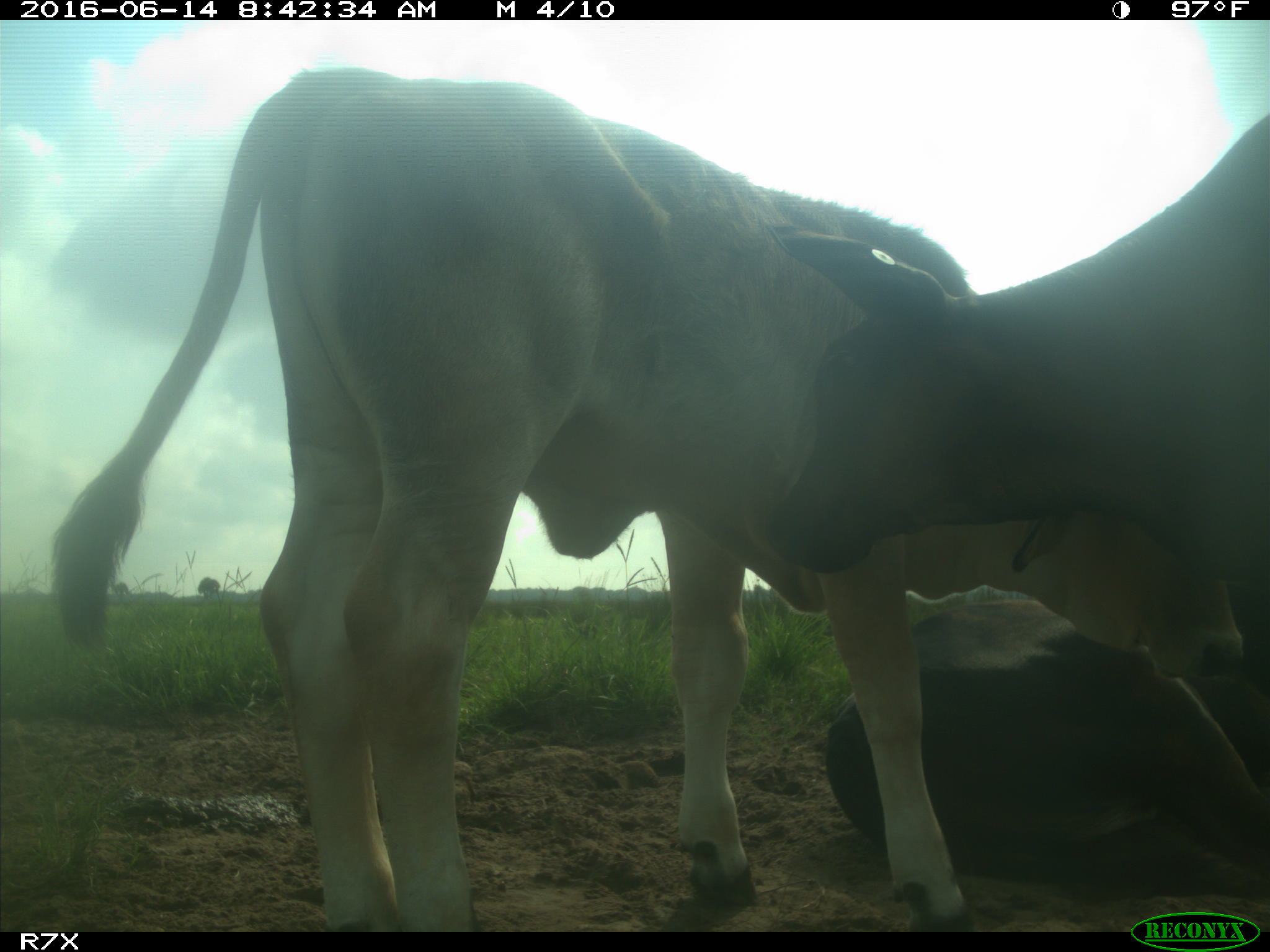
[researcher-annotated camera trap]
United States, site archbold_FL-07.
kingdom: Animalia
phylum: Chordata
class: Mammalia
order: Artiodactyla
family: Bovidae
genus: Bos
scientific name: Bos taurus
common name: domestic cow